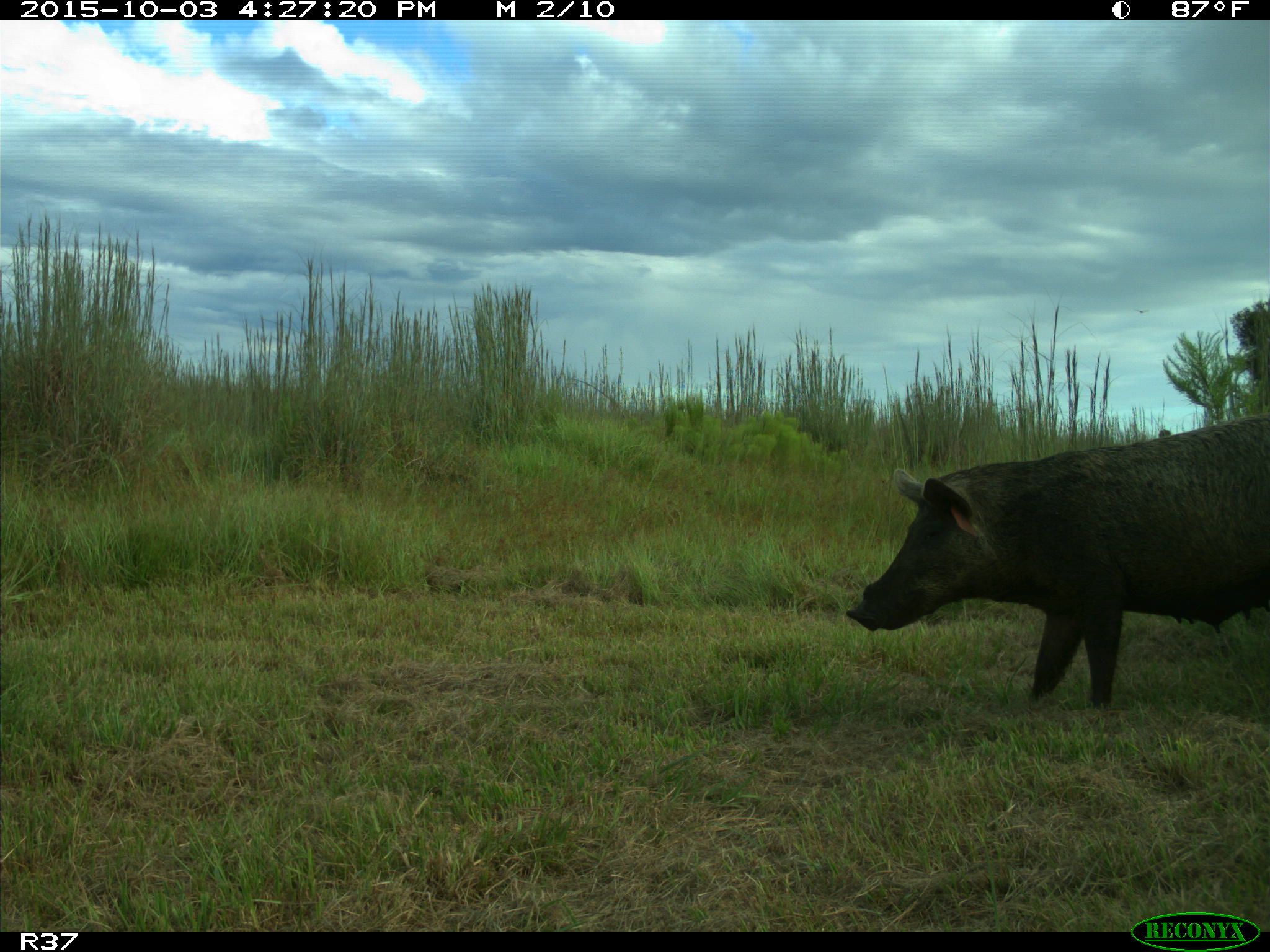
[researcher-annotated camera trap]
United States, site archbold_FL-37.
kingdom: Animalia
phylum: Chordata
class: Mammalia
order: Artiodactyla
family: Suidae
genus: Sus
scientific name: Sus scrofa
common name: wild boar